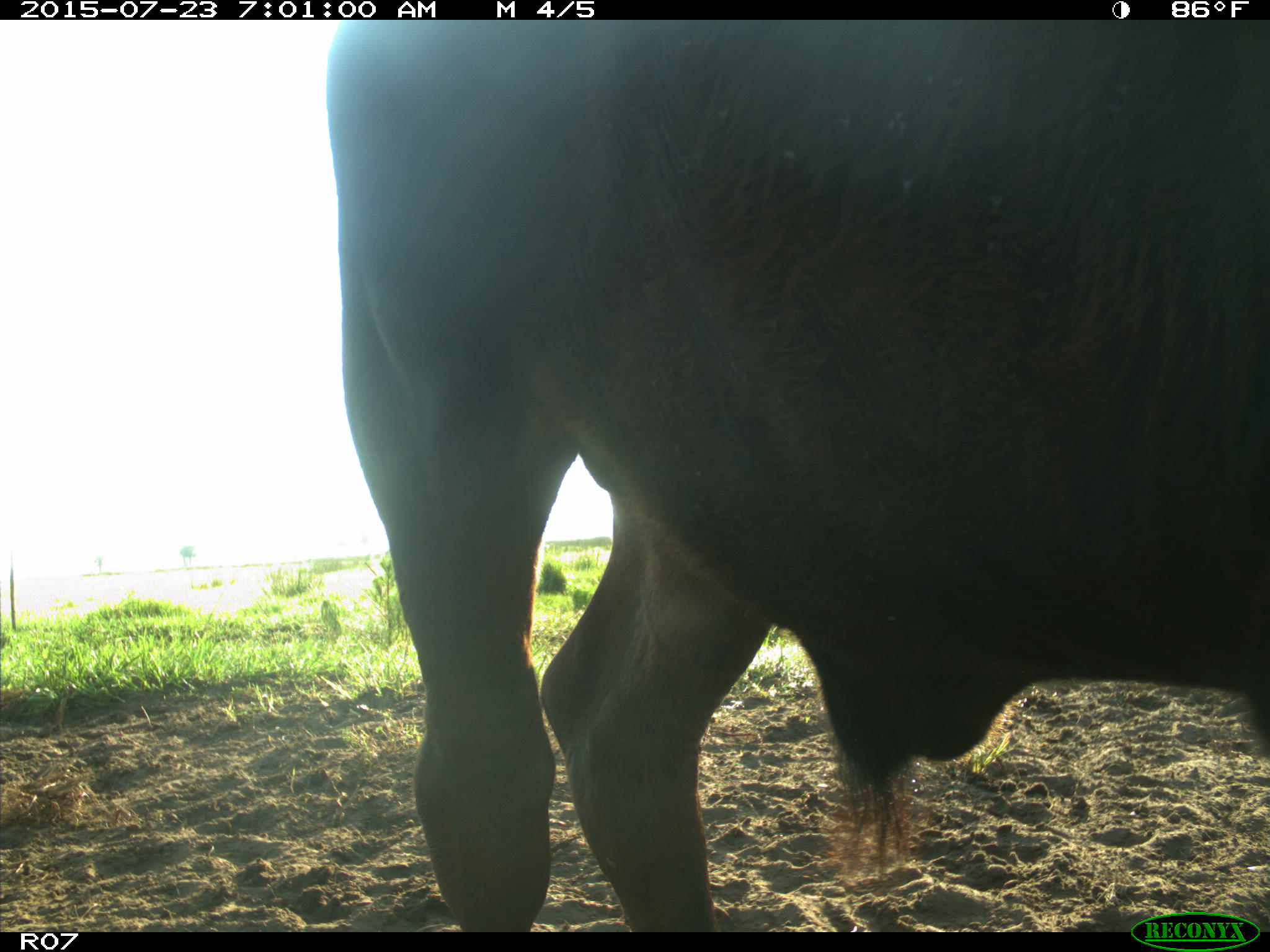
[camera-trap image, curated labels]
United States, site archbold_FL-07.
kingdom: Animalia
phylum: Chordata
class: Mammalia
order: Artiodactyla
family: Bovidae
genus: Bos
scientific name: Bos taurus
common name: domestic cow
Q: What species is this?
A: Bos taurus (domestic cow).